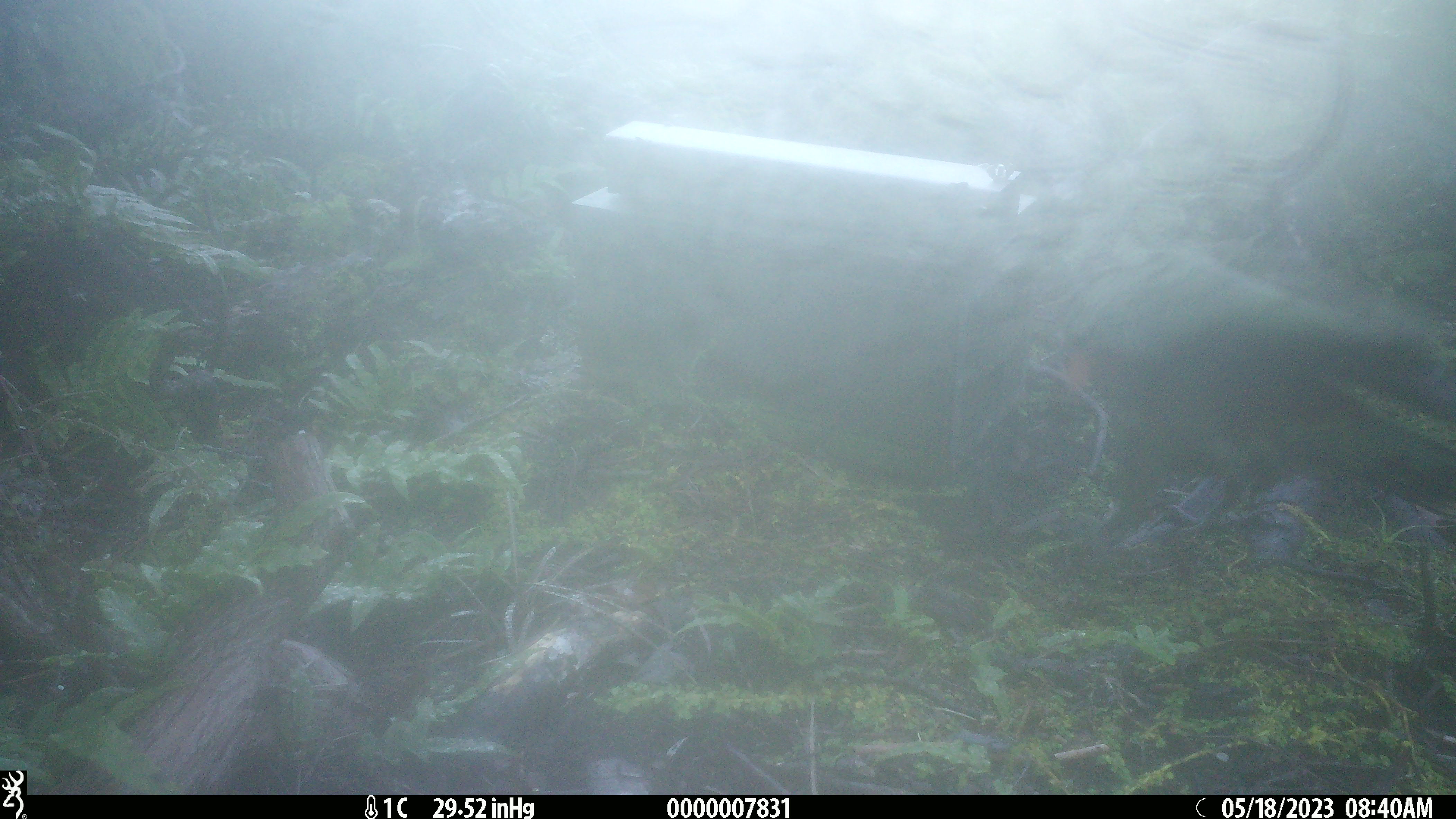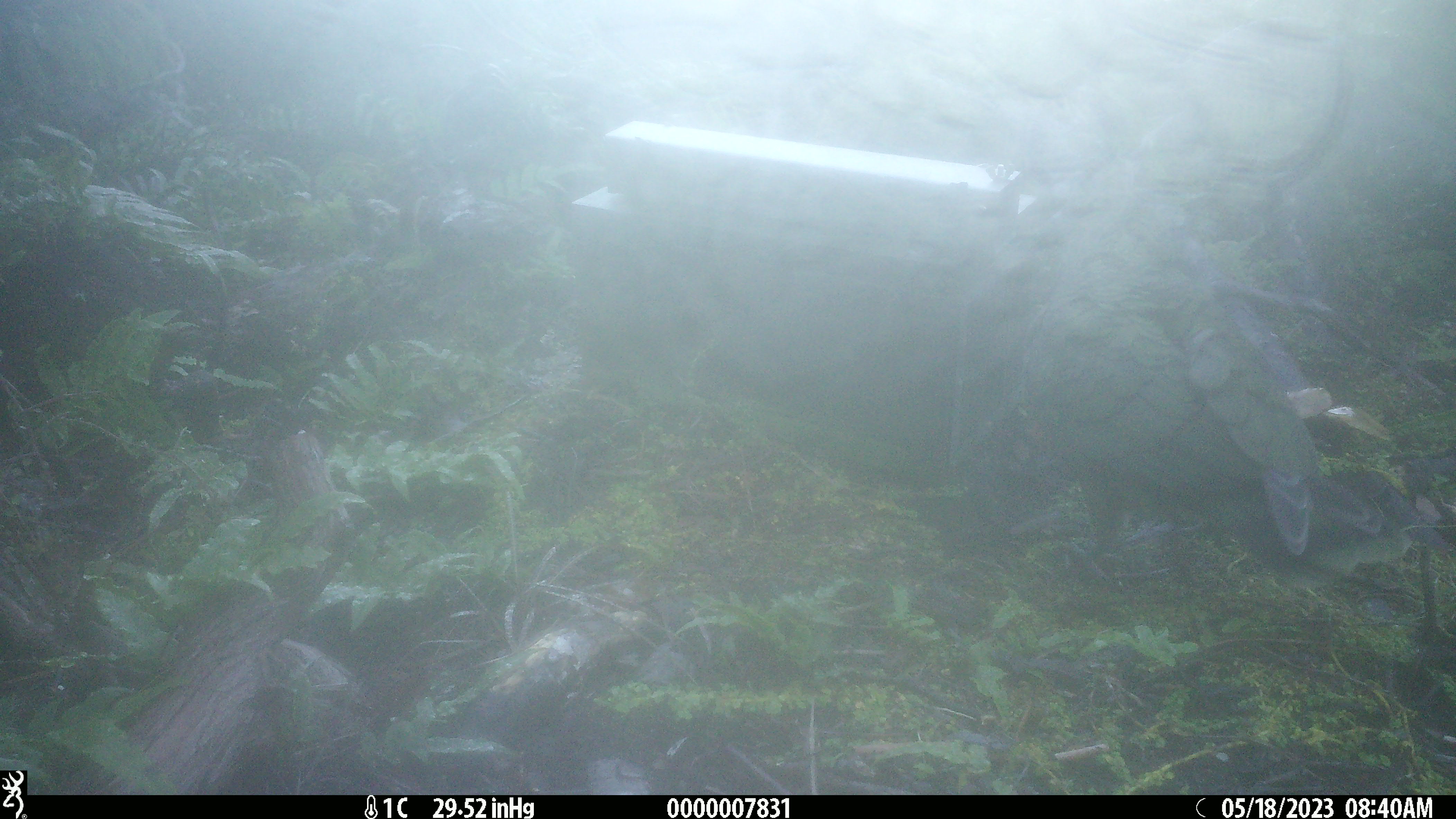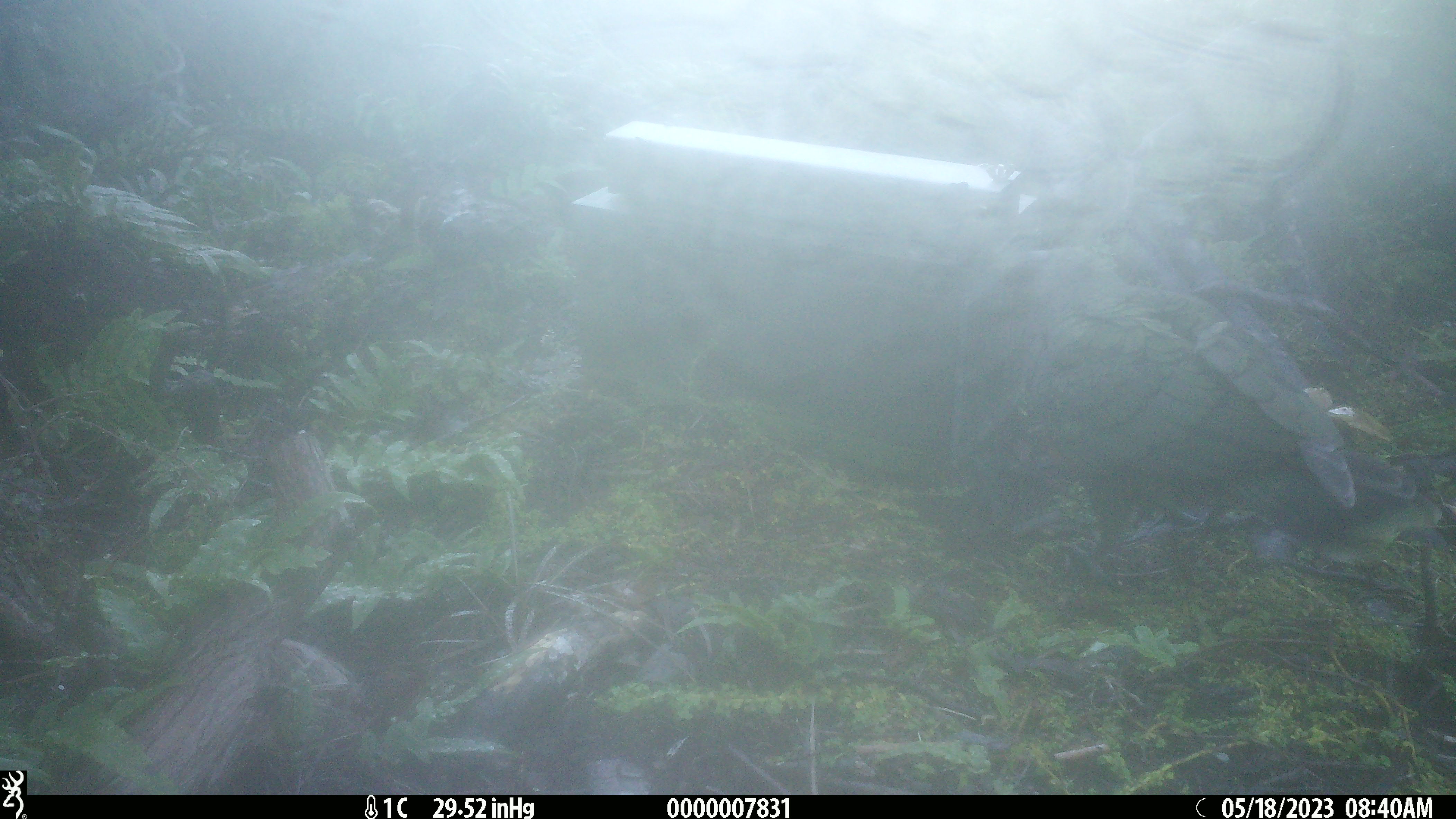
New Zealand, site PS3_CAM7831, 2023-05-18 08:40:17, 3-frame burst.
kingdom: Animalia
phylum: Chordata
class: Aves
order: Psittaciformes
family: Strigopidae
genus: Nestor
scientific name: Nestor notabilis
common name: kea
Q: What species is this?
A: Kea (Nestor notabilis).